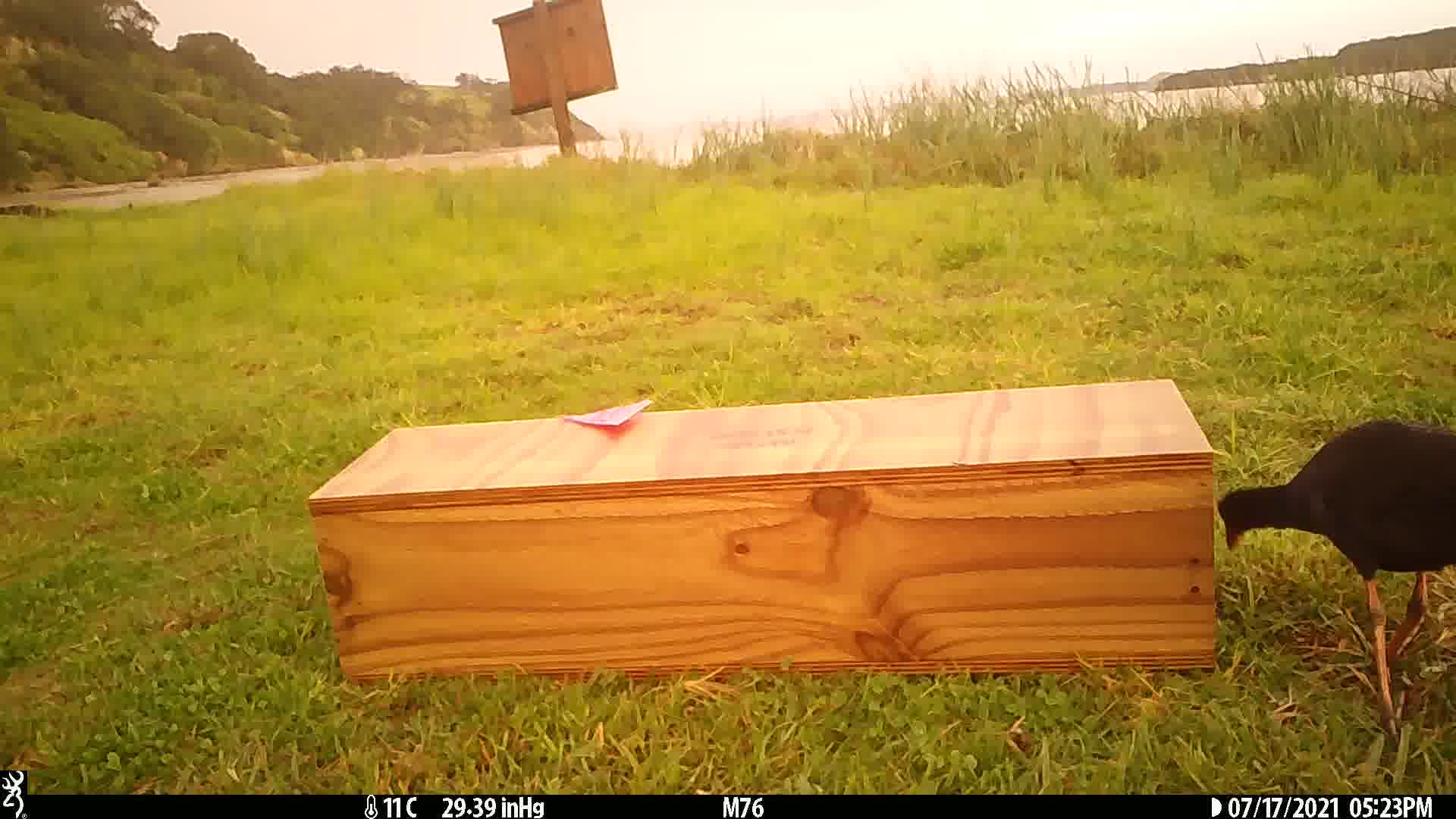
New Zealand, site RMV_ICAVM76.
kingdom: Animalia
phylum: Chordata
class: Aves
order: Gruiformes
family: Rallidae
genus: Porphyrio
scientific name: Porphyrio melanotus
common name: australasian swamphen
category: pukeko